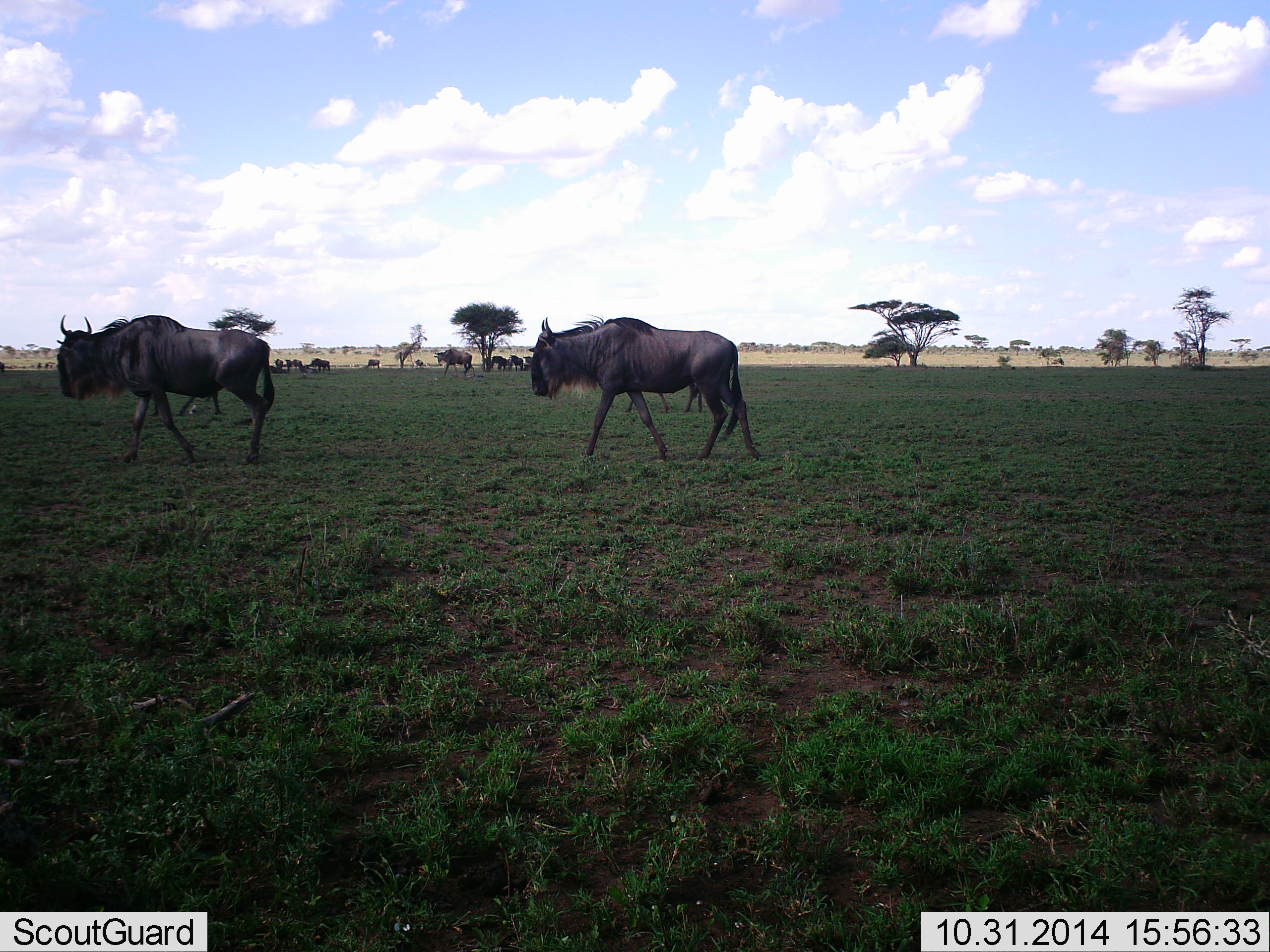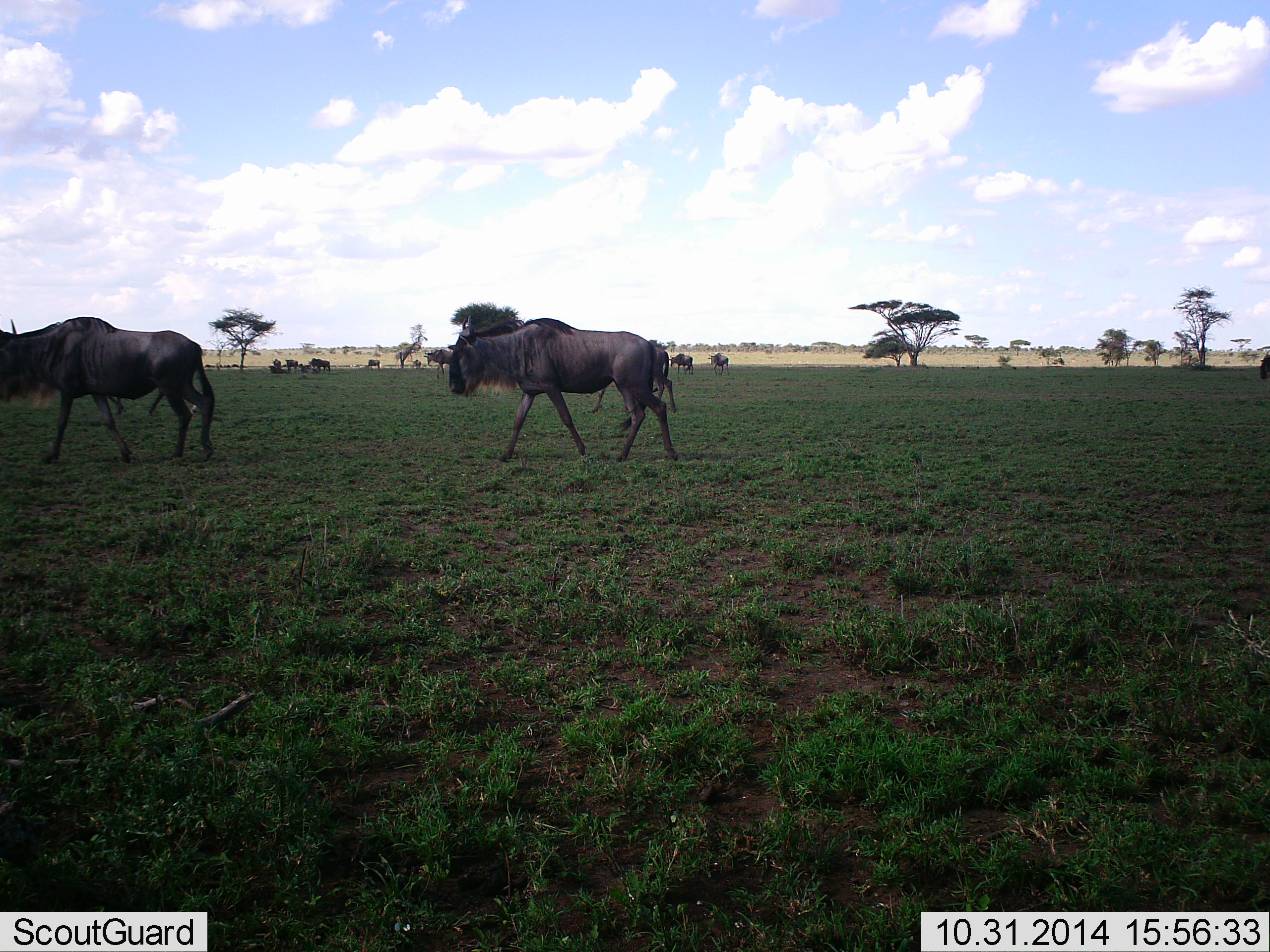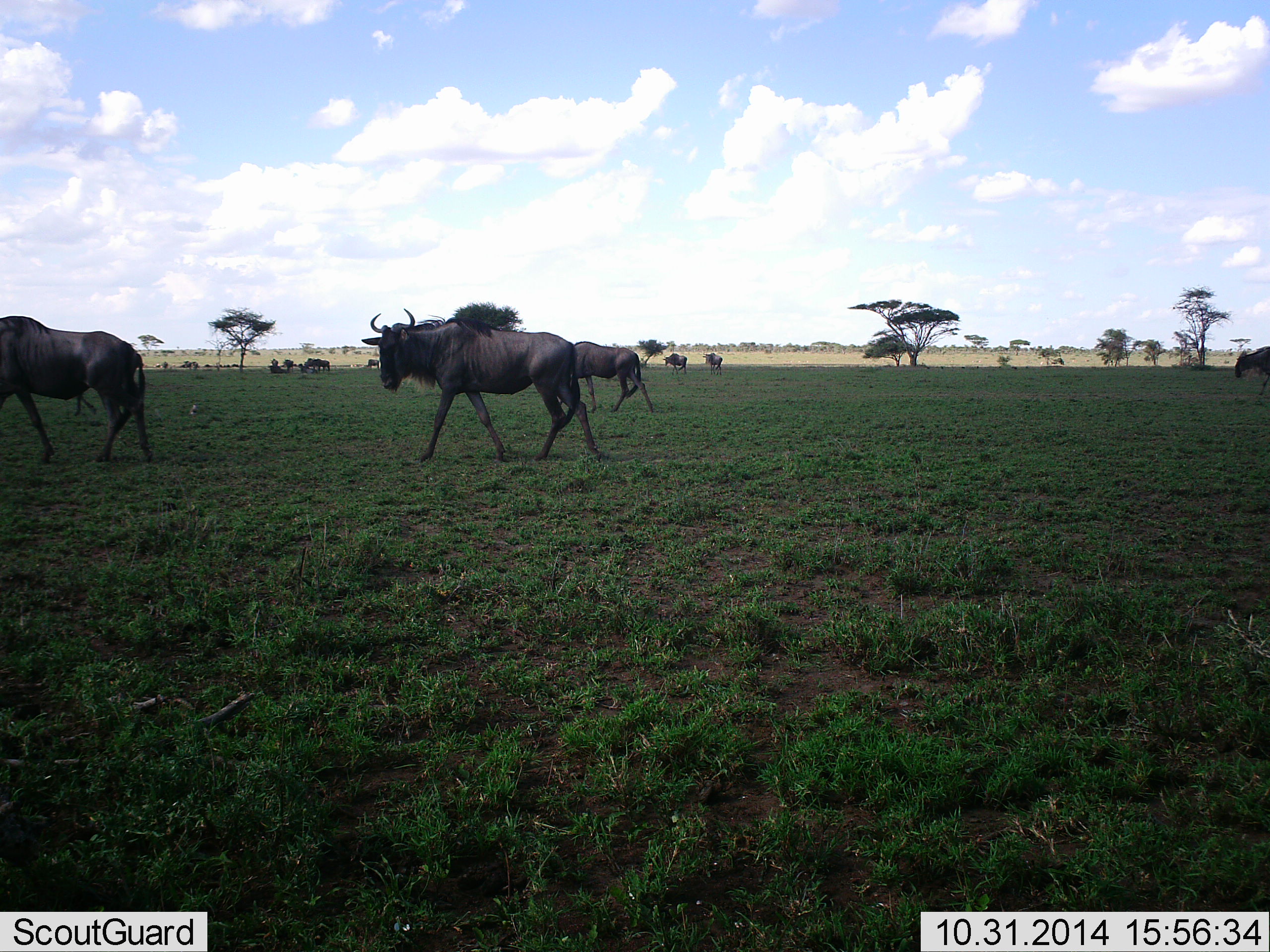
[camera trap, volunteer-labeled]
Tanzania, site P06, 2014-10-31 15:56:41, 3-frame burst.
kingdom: Animalia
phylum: Chordata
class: Mammalia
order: Artiodactyla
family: Bovidae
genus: Connochaetes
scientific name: Connochaetes taurinus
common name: blue wildebeest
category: wildebeest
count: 11-50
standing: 40%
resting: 10%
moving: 90%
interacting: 0%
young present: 0%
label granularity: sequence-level